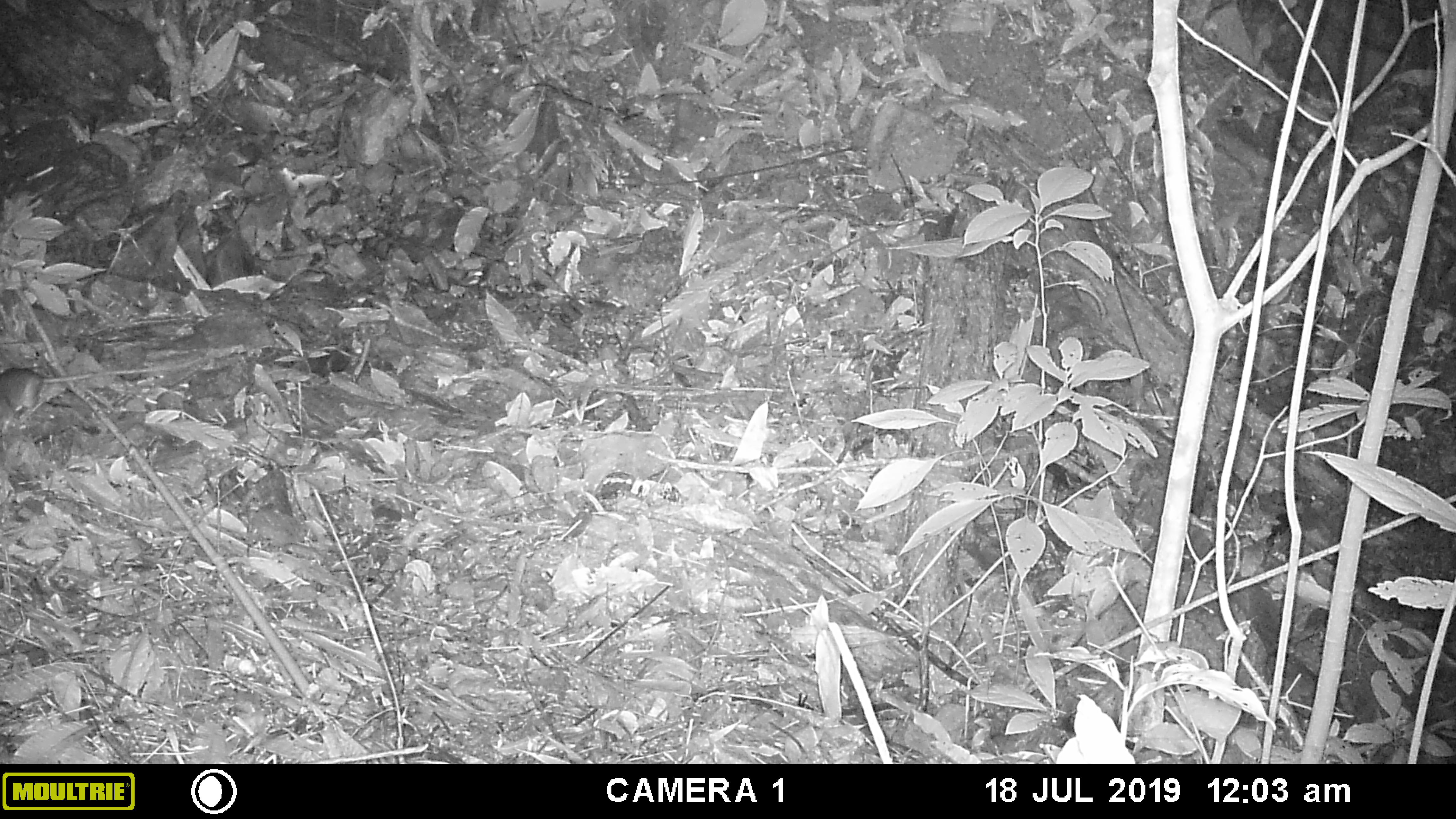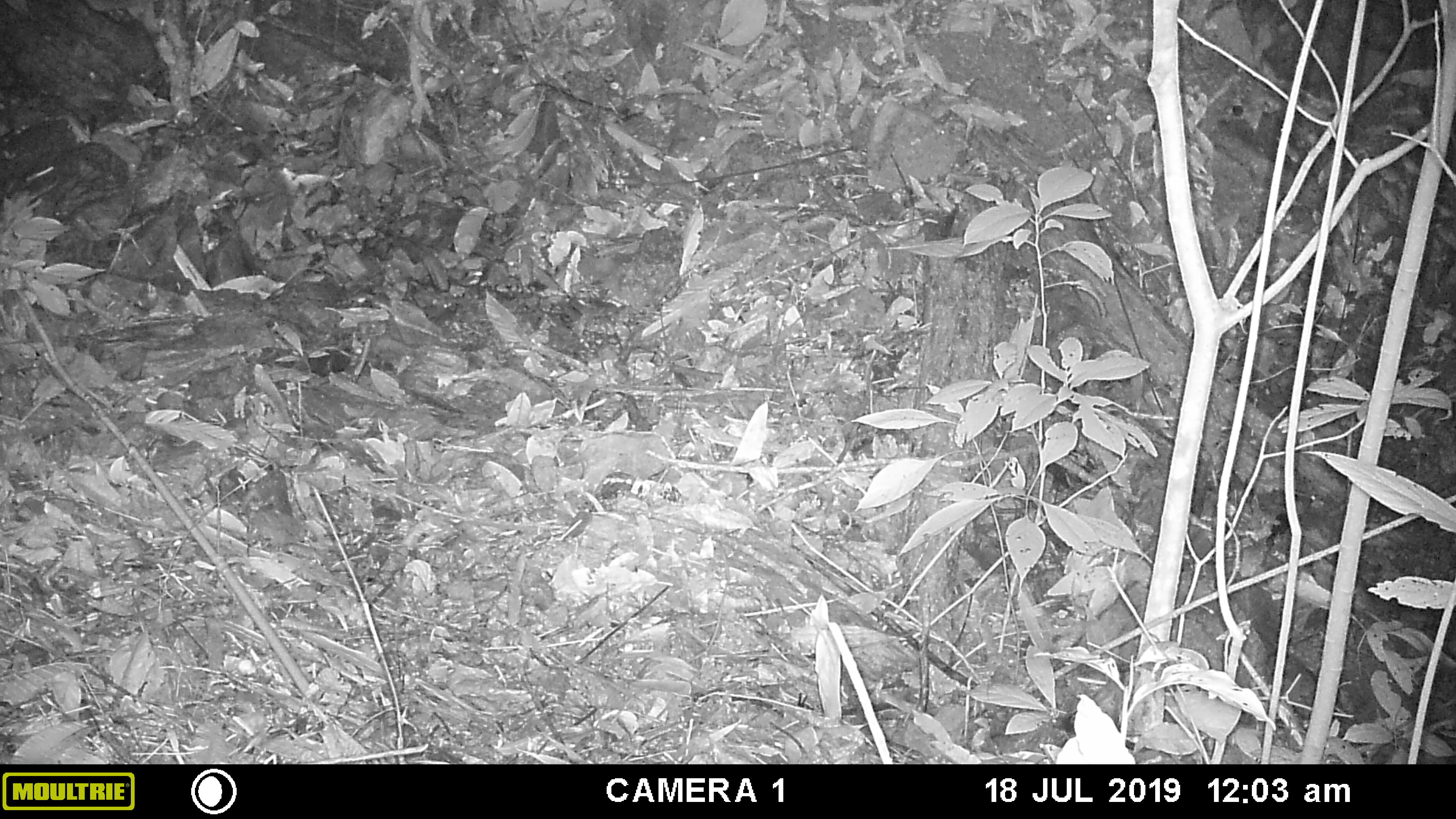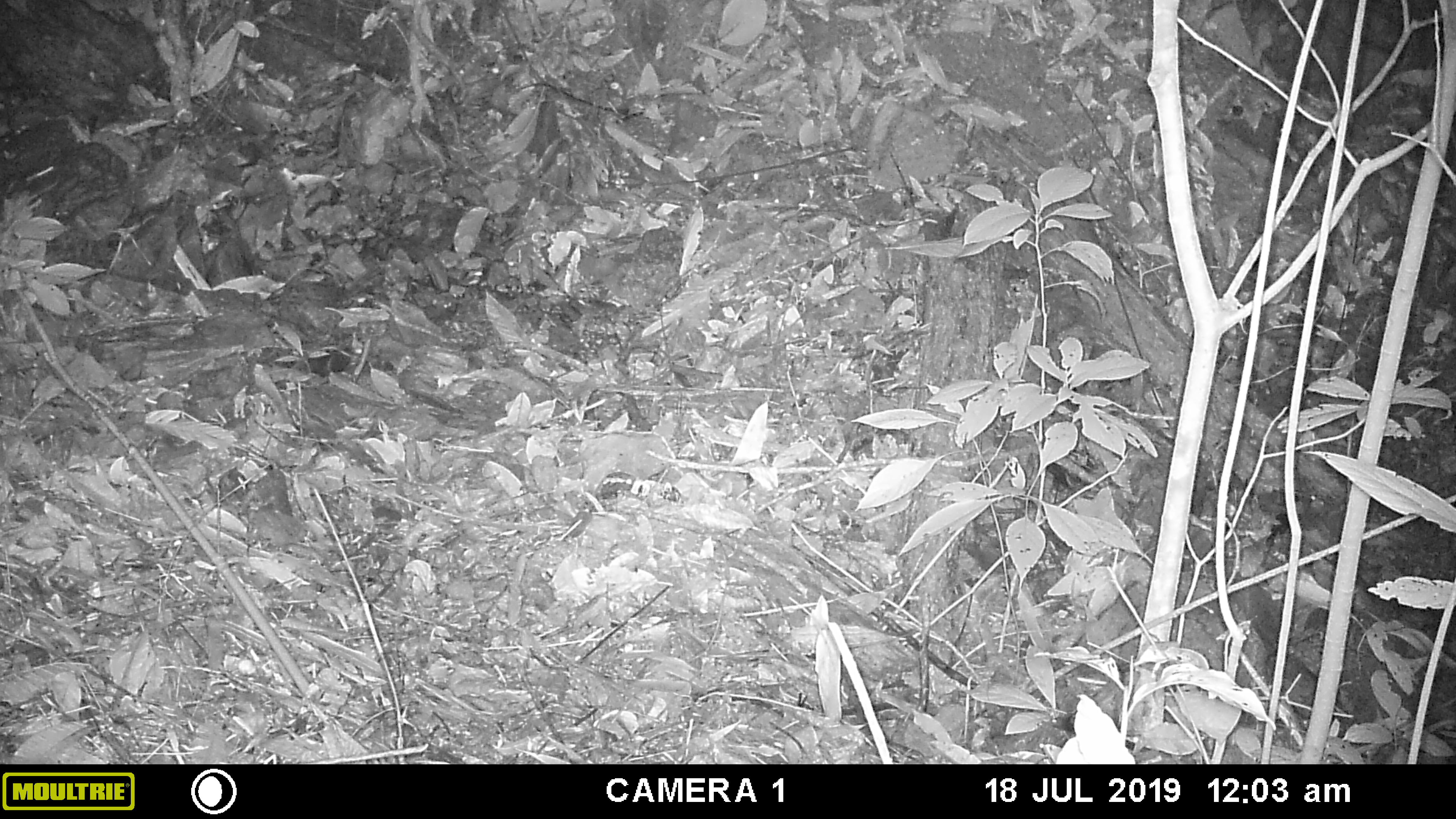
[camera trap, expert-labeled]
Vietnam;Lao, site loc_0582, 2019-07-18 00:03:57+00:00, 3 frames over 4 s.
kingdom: Animalia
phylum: Chordata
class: Mammalia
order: Rodentia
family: Muridae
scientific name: Muridae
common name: old-world mice and rats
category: unidentified murid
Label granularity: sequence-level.